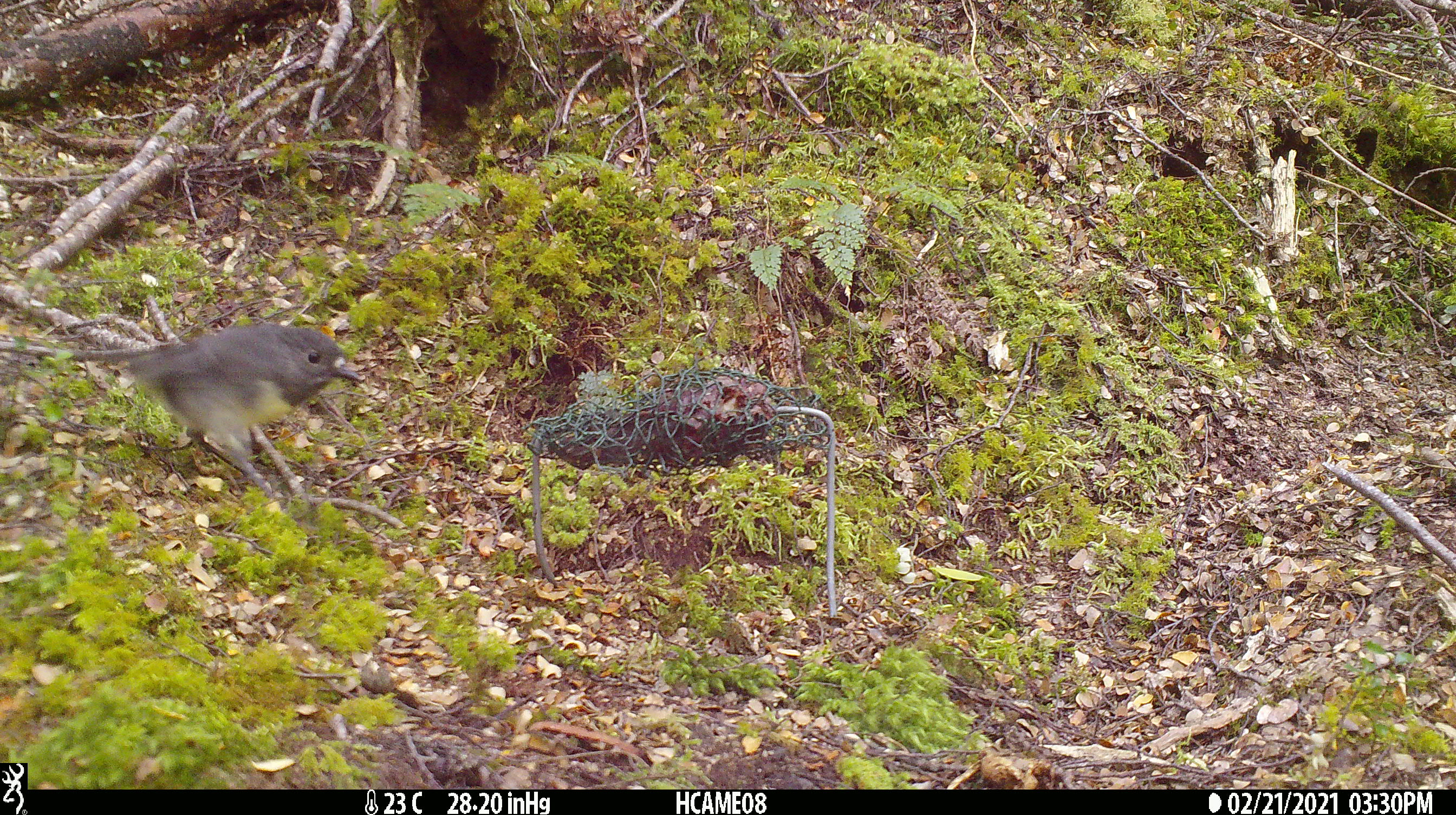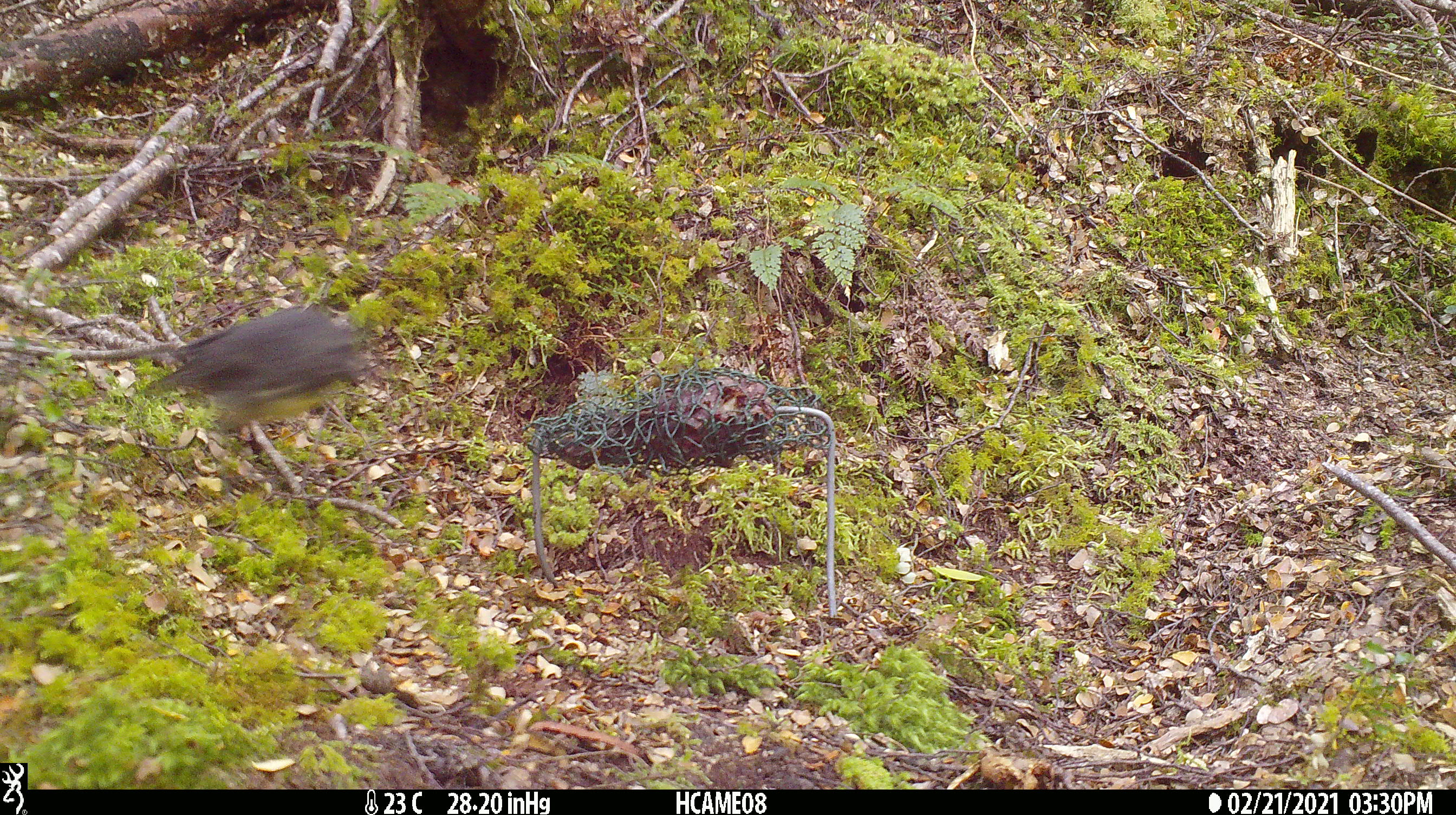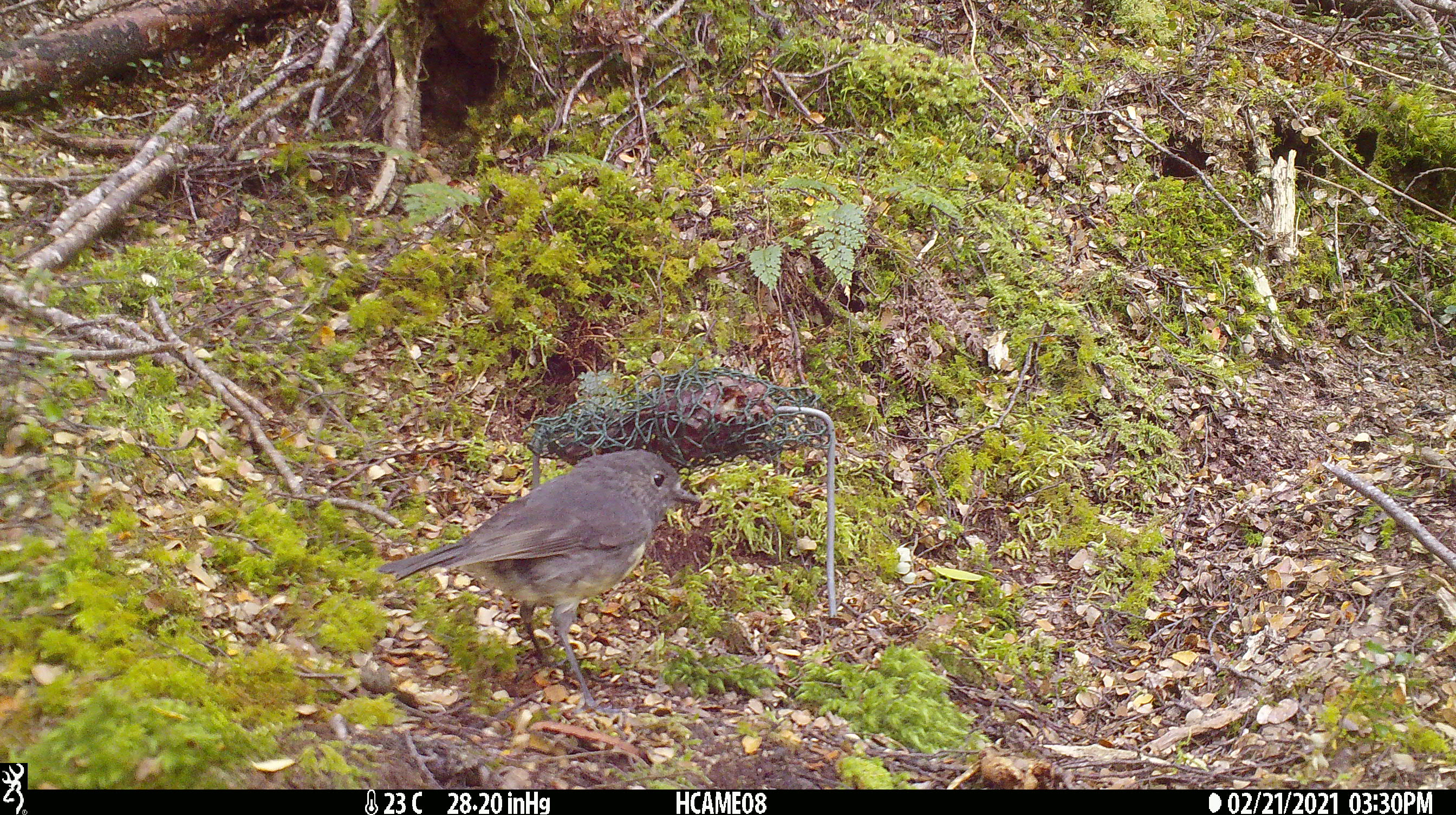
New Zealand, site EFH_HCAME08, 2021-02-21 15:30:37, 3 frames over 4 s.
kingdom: Animalia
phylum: Chordata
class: Aves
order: Passeriformes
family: Petroicidae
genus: Petroica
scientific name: Petroica australis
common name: new zealand robin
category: robin